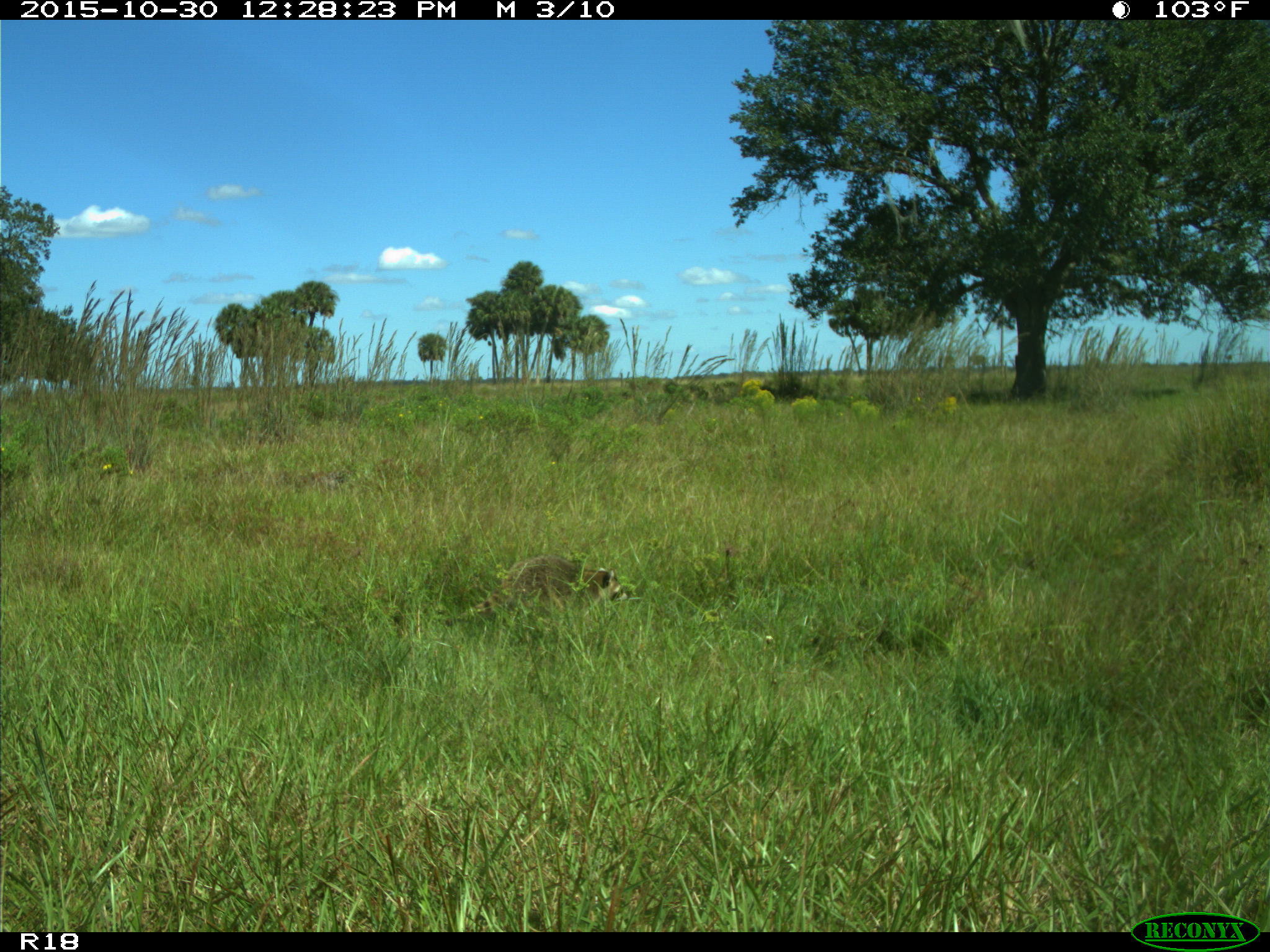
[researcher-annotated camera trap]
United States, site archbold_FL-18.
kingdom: Animalia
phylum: Chordata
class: Mammalia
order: Carnivora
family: Procyonidae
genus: Procyon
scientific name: Procyon lotor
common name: common raccoon